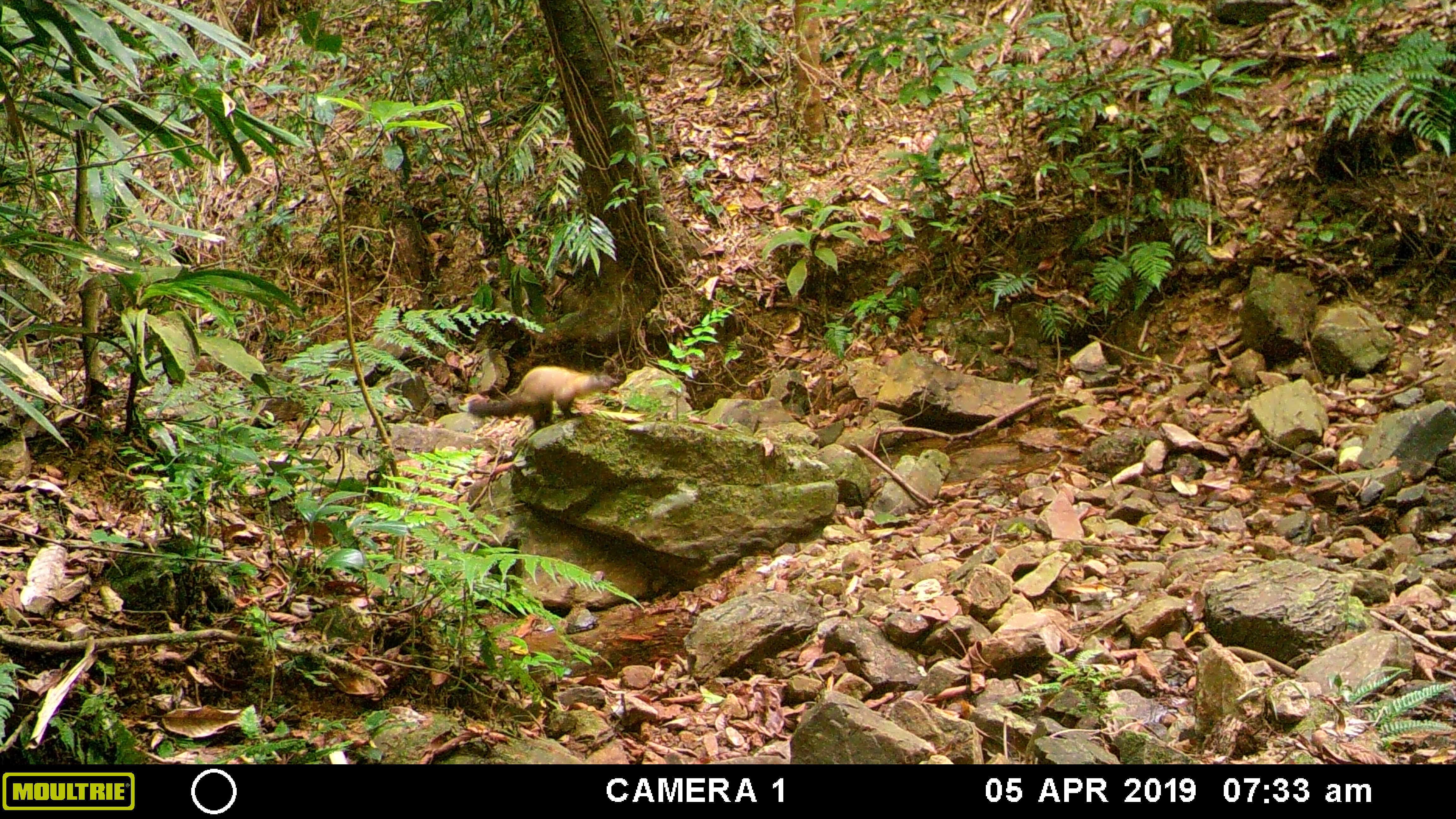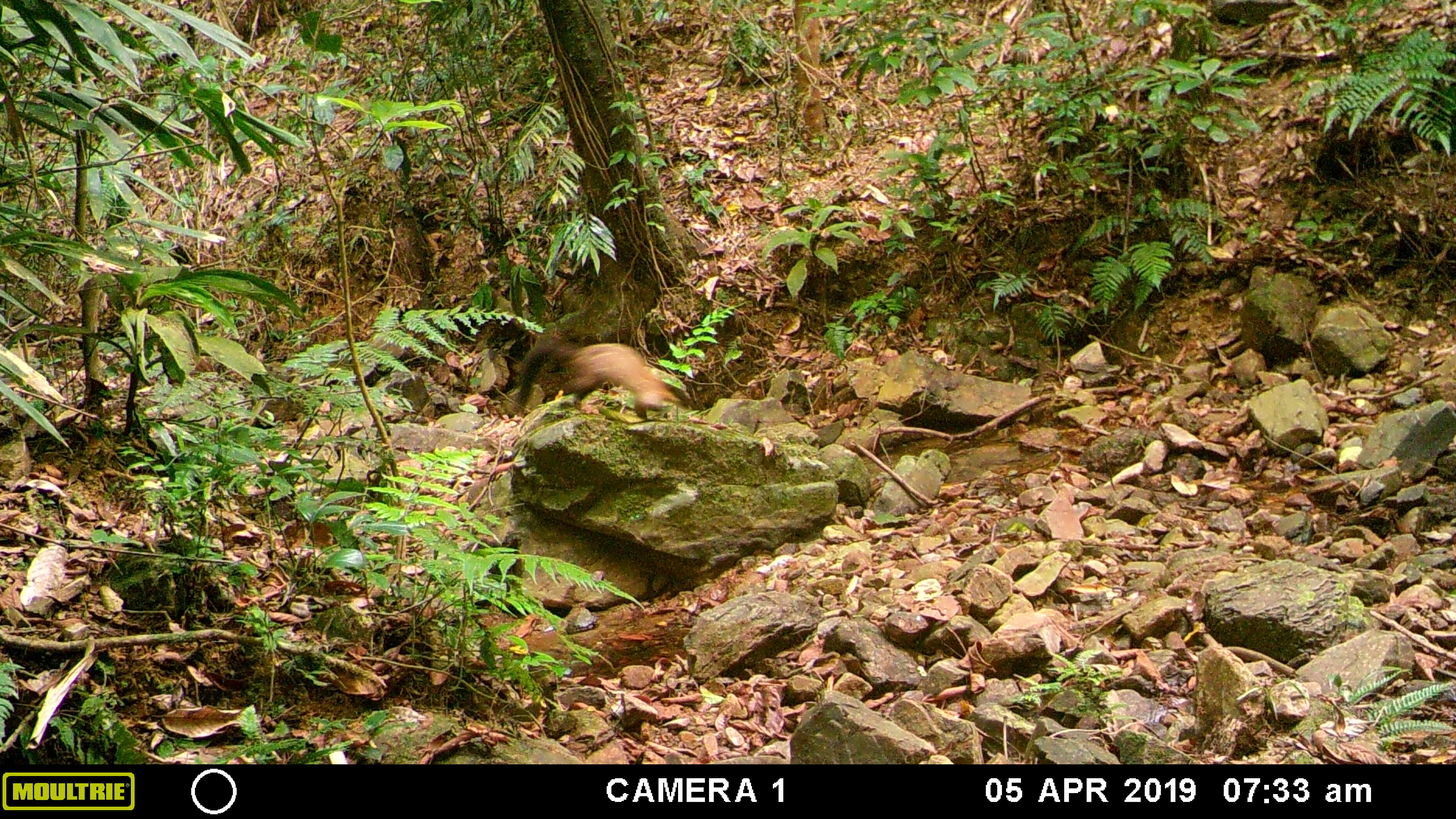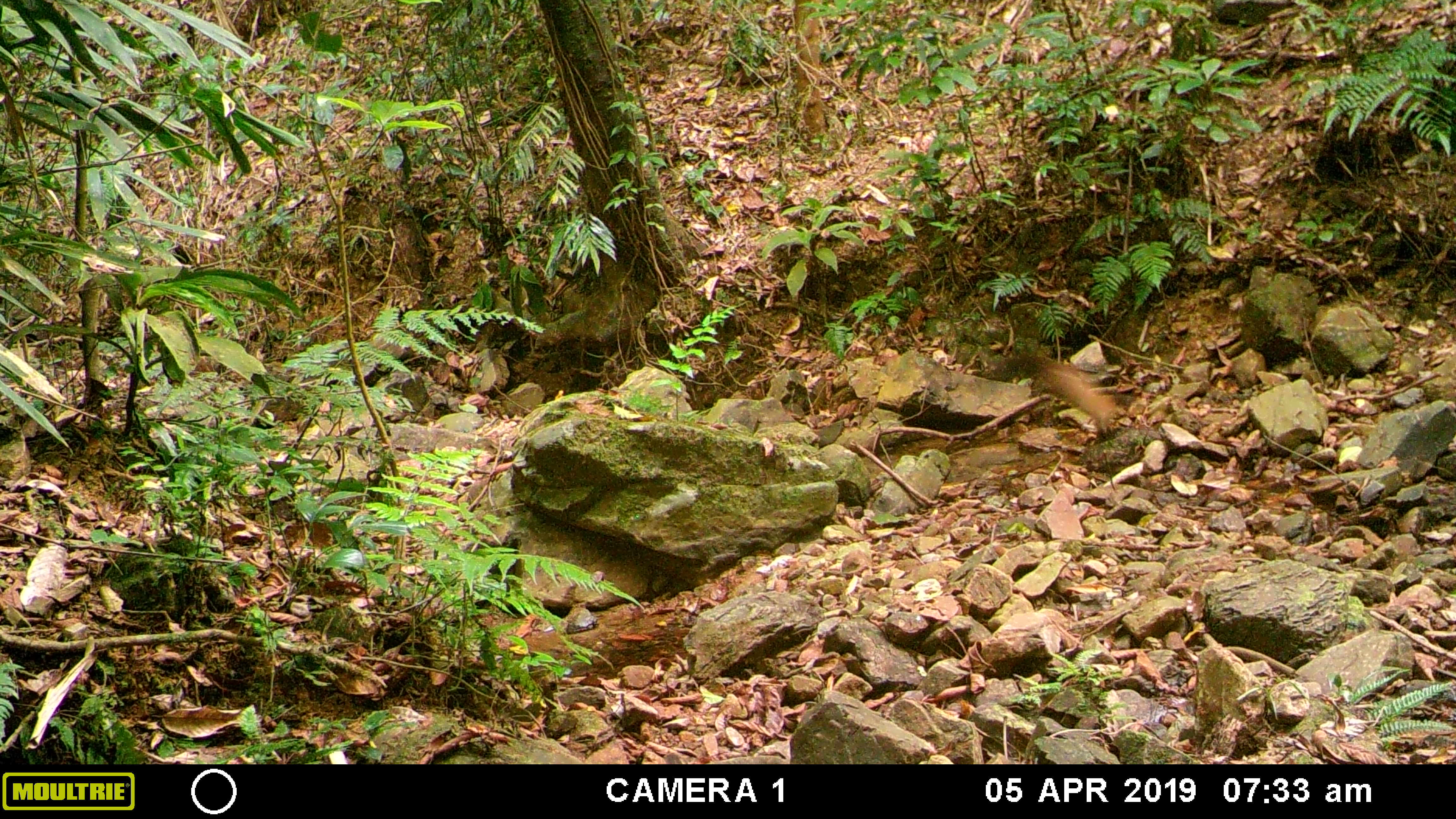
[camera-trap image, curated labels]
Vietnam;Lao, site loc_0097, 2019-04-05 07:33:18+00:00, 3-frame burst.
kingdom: Animalia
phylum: Chordata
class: Mammalia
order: Carnivora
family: Mustelidae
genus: Martes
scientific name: Martes flavigula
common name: yellow-throated marten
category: yellow throated marten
Yellow throated marten (yellow-throated marten) (Martes flavigula). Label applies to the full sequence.